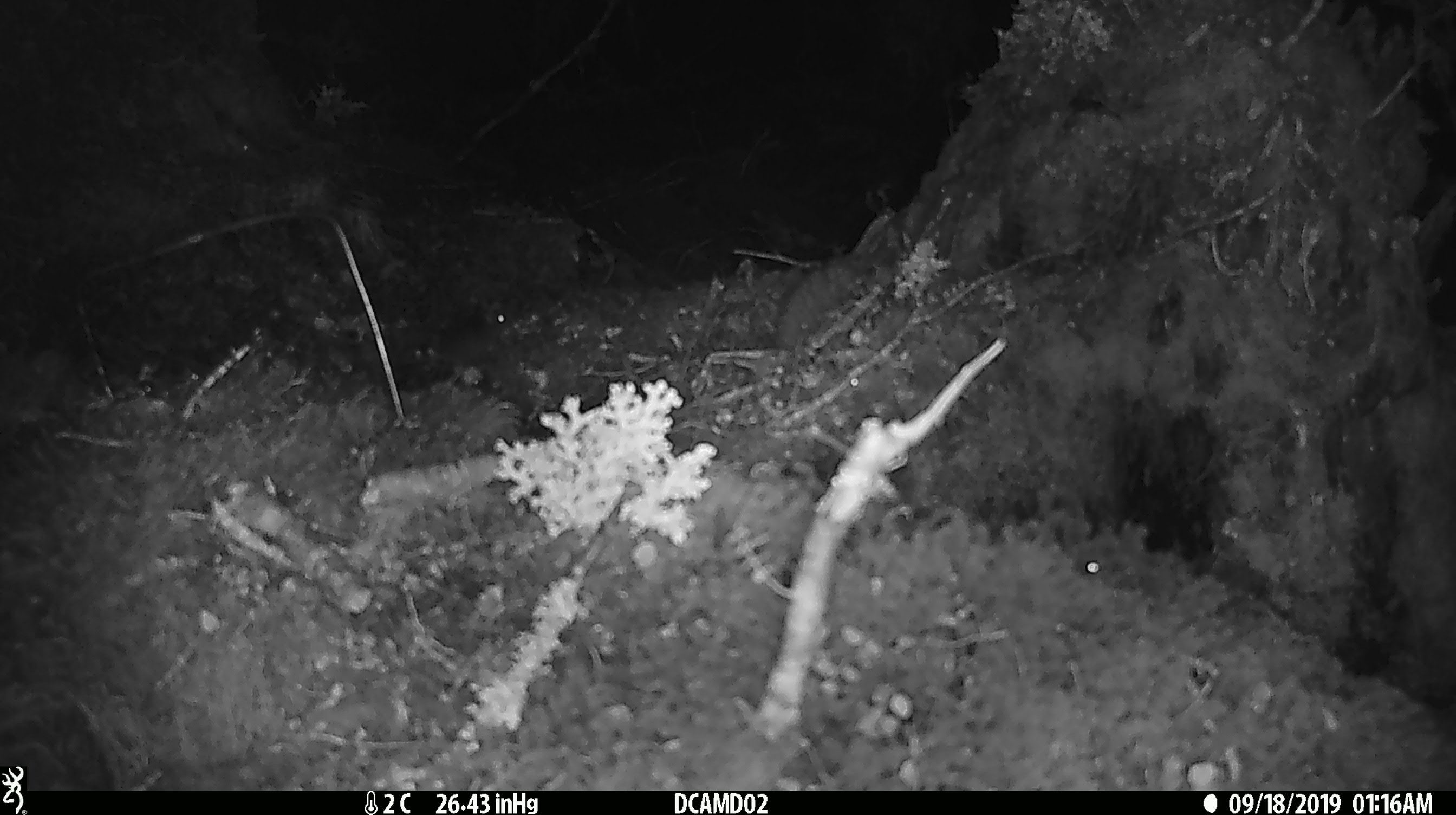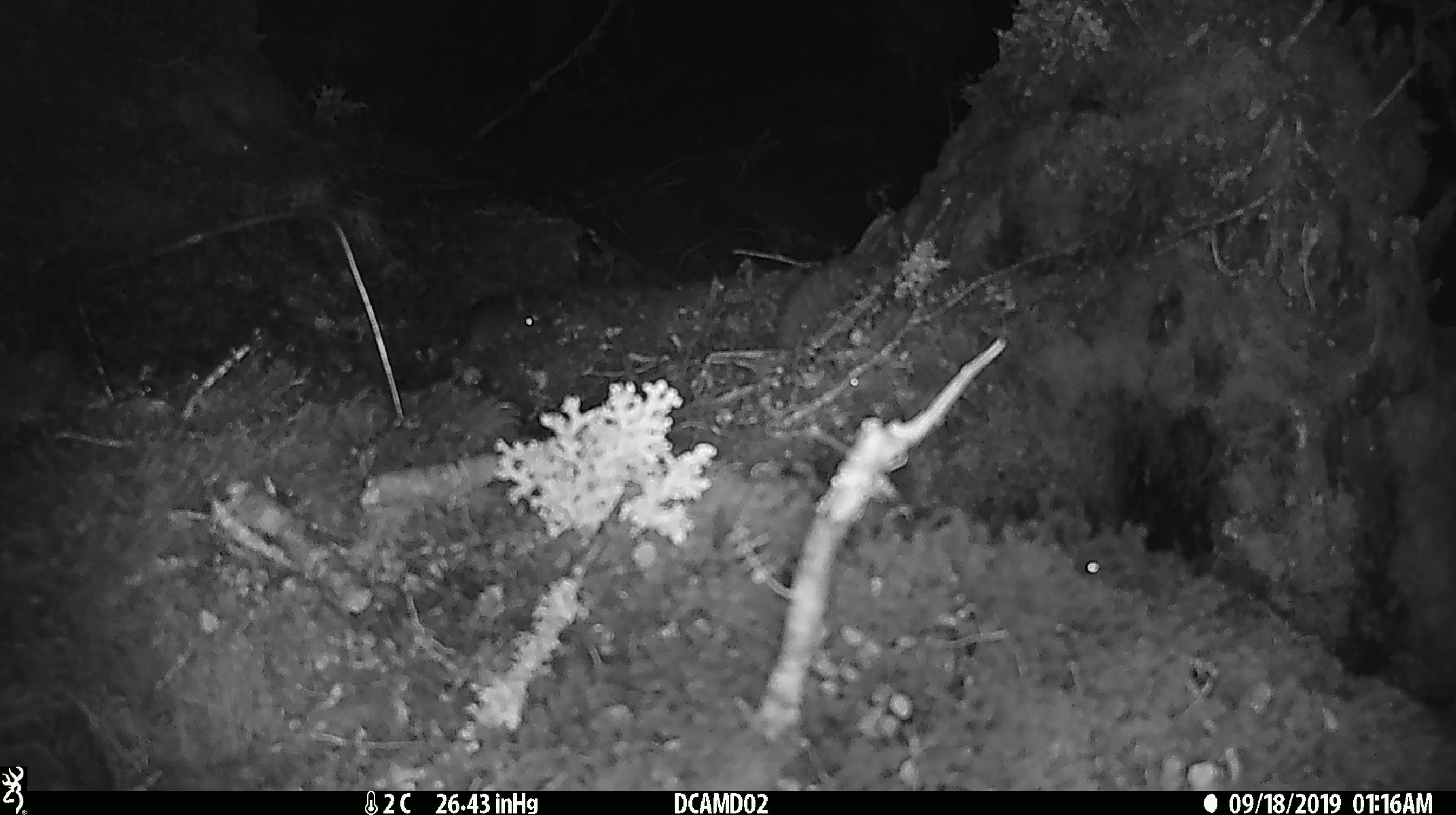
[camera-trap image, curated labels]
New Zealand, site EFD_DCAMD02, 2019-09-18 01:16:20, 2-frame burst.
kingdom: Animalia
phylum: Chordata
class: Mammalia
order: Rodentia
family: Muridae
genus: Mus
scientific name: Mus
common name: mouse